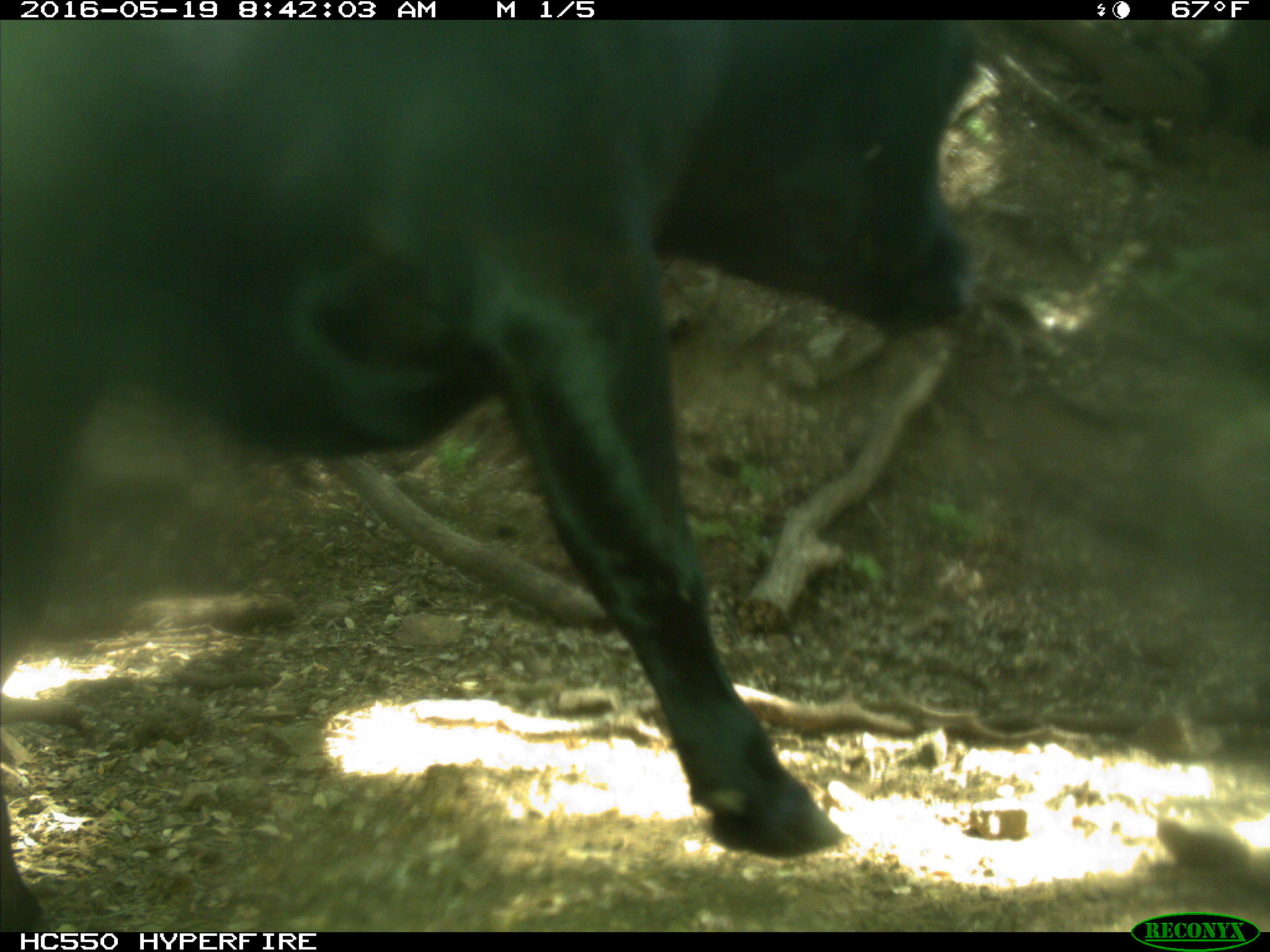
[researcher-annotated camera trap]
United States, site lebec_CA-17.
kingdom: Animalia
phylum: Chordata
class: Mammalia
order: Artiodactyla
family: Bovidae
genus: Bos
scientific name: Bos taurus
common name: domestic cow